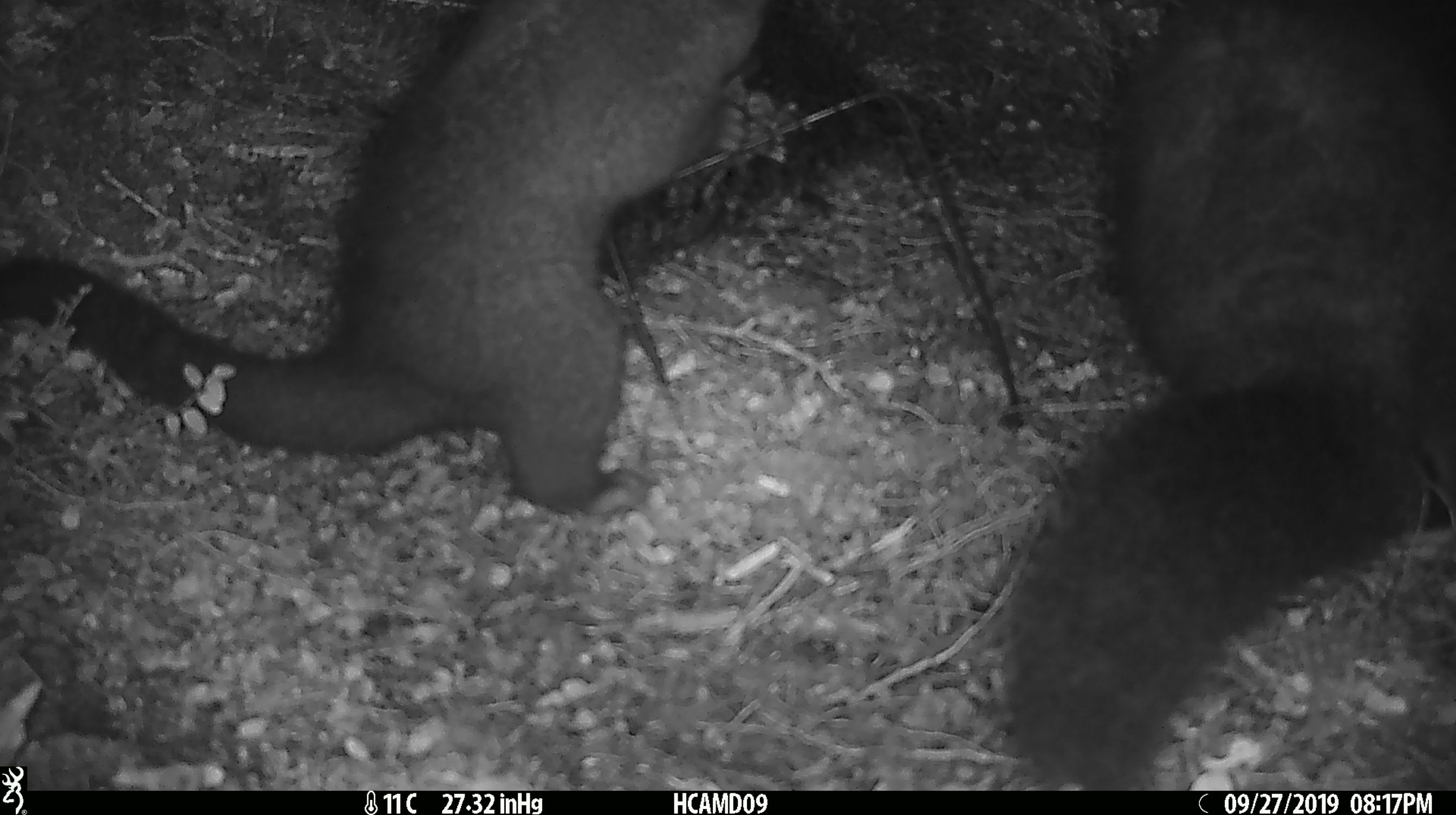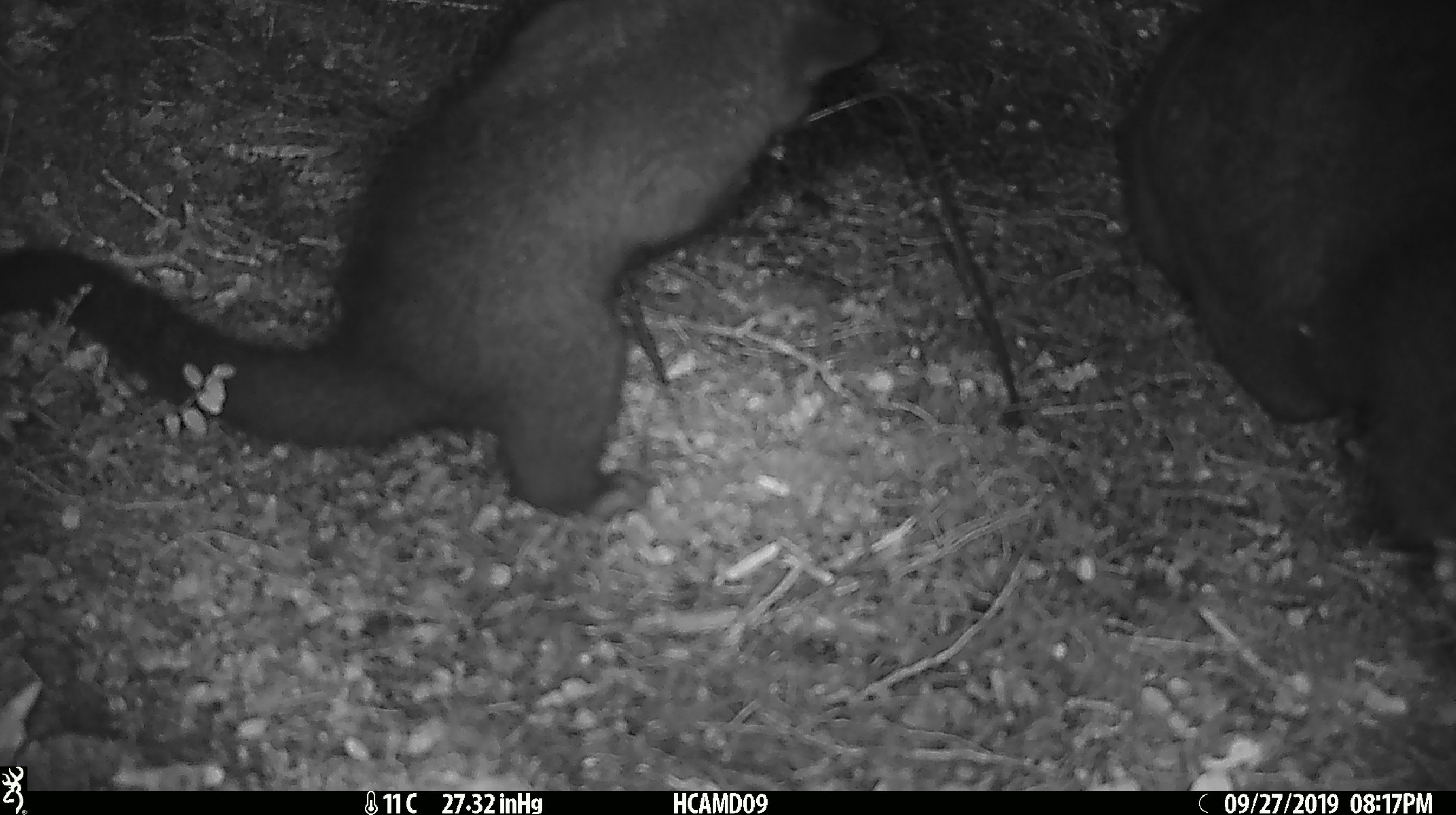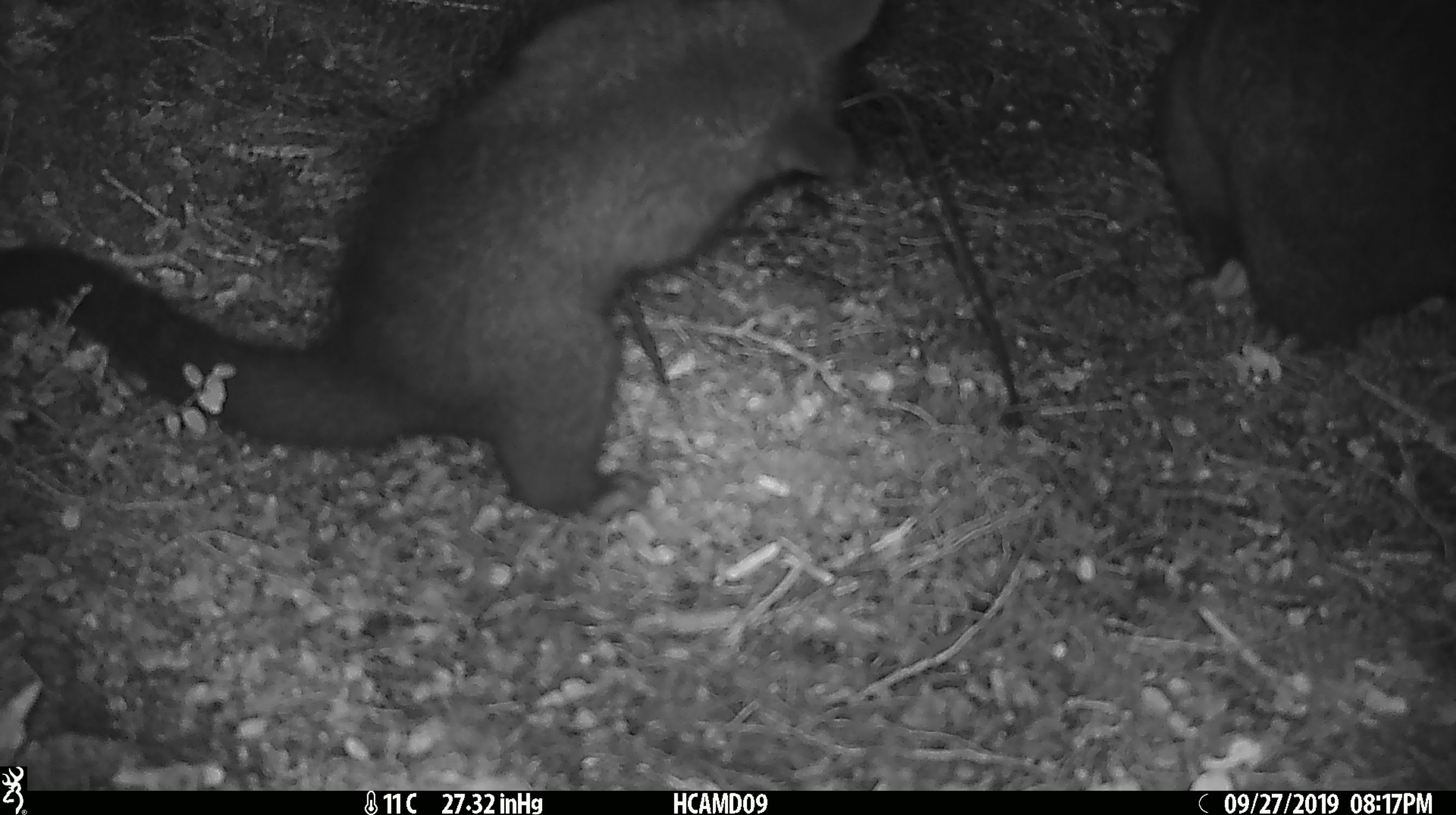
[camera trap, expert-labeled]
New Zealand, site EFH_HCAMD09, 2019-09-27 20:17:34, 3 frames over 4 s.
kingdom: Animalia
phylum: Chordata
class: Mammalia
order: Diprotodontia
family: Phalangeridae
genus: Trichosurus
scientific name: Trichosurus vulpecula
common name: common brushtail possum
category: possum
Possum (common brushtail possum) (Trichosurus vulpecula).